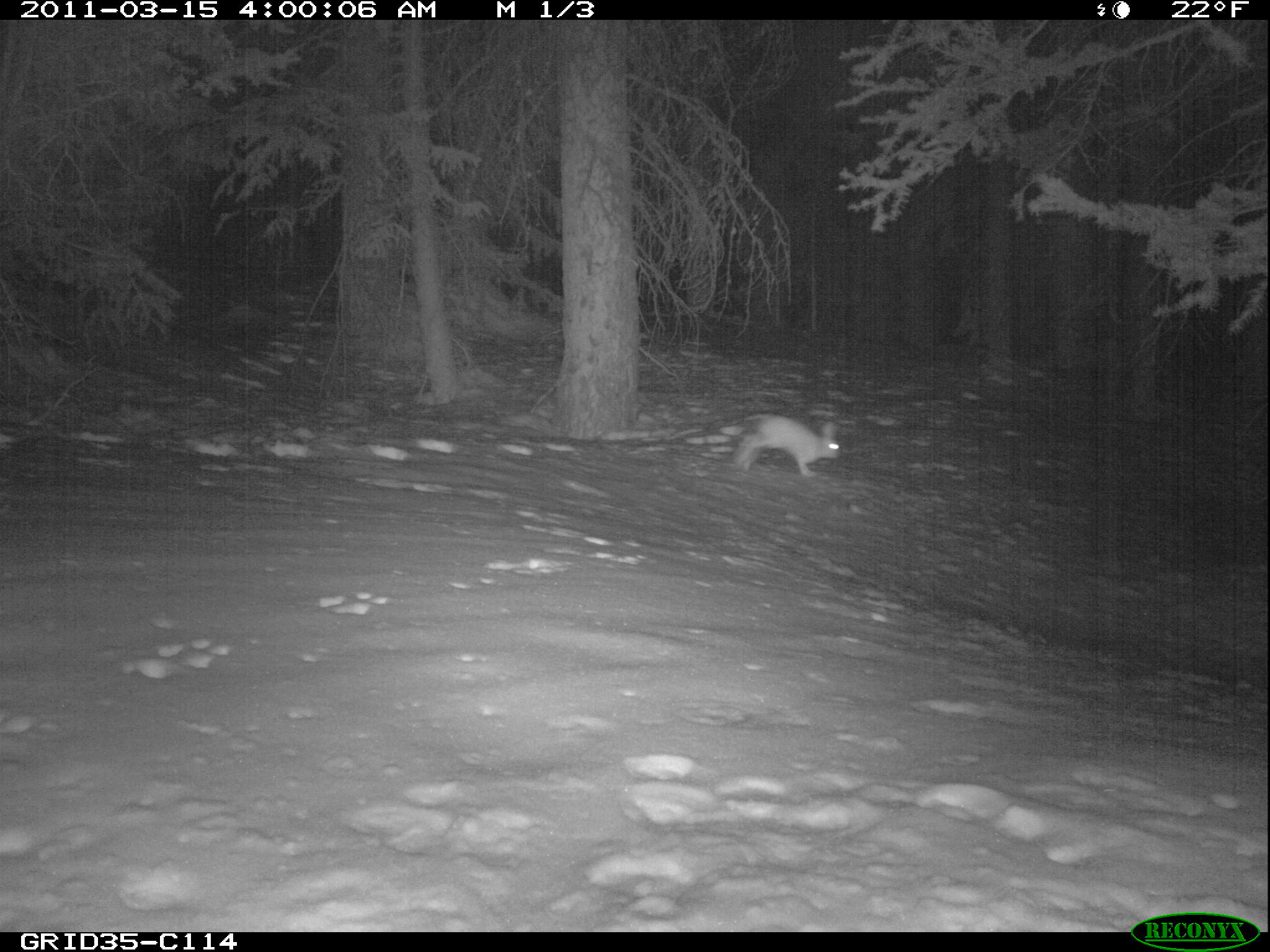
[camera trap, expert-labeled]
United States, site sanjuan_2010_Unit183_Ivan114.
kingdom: Animalia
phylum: Chordata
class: Mammalia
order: Lagomorpha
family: Leporidae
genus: Lepus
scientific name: Lepus americanus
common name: snowshoe hare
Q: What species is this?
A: Lepus americanus (snowshoe hare).